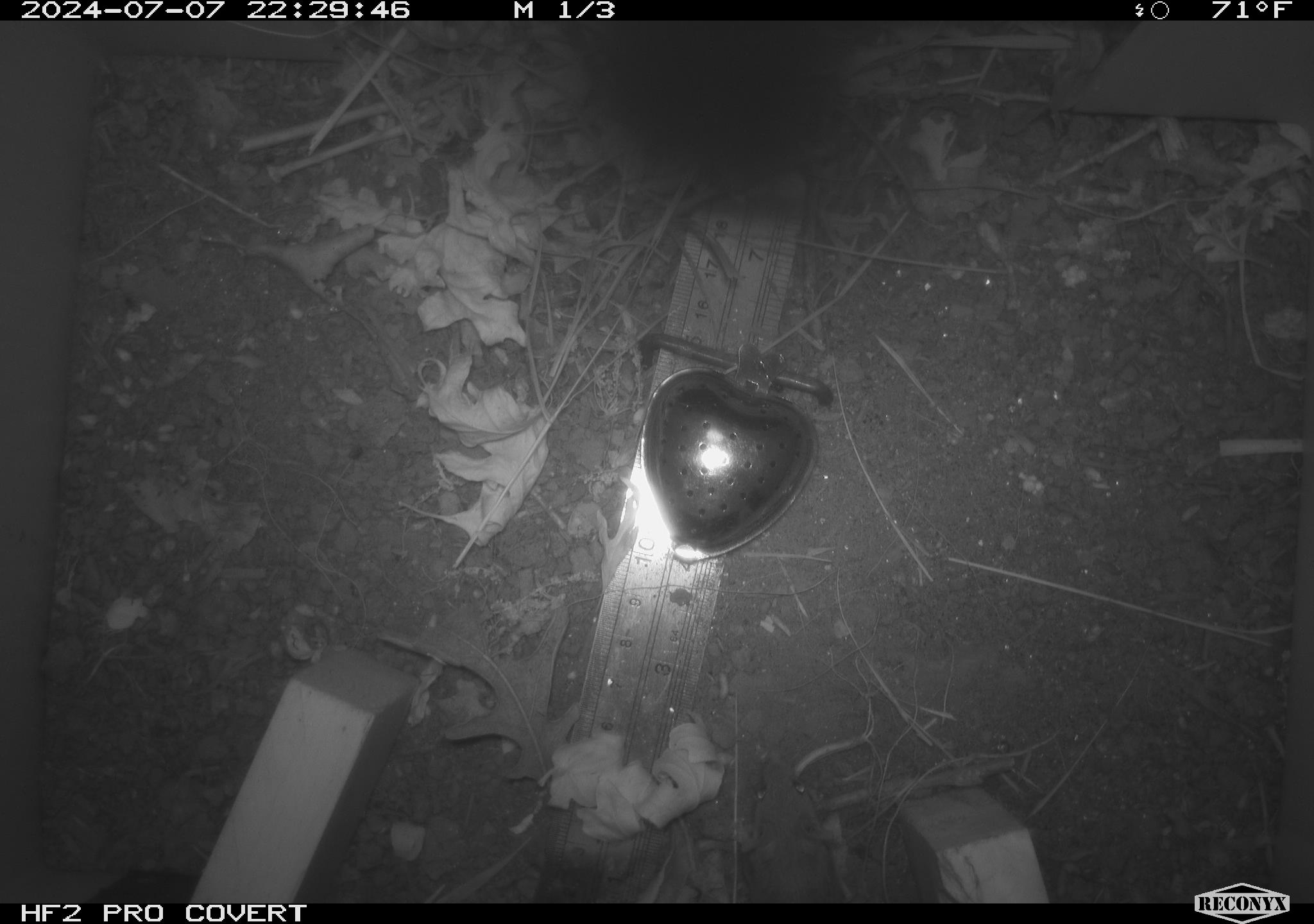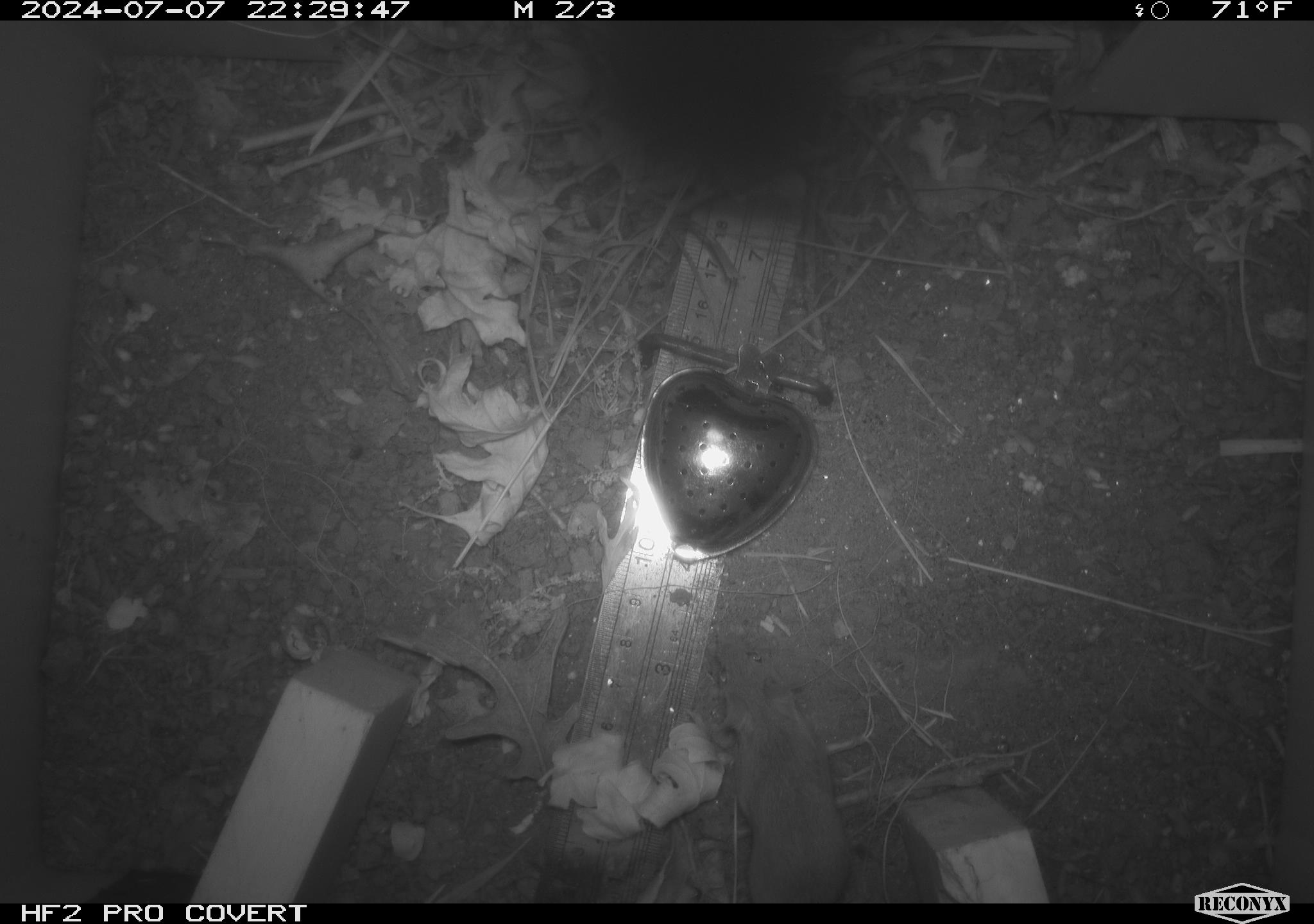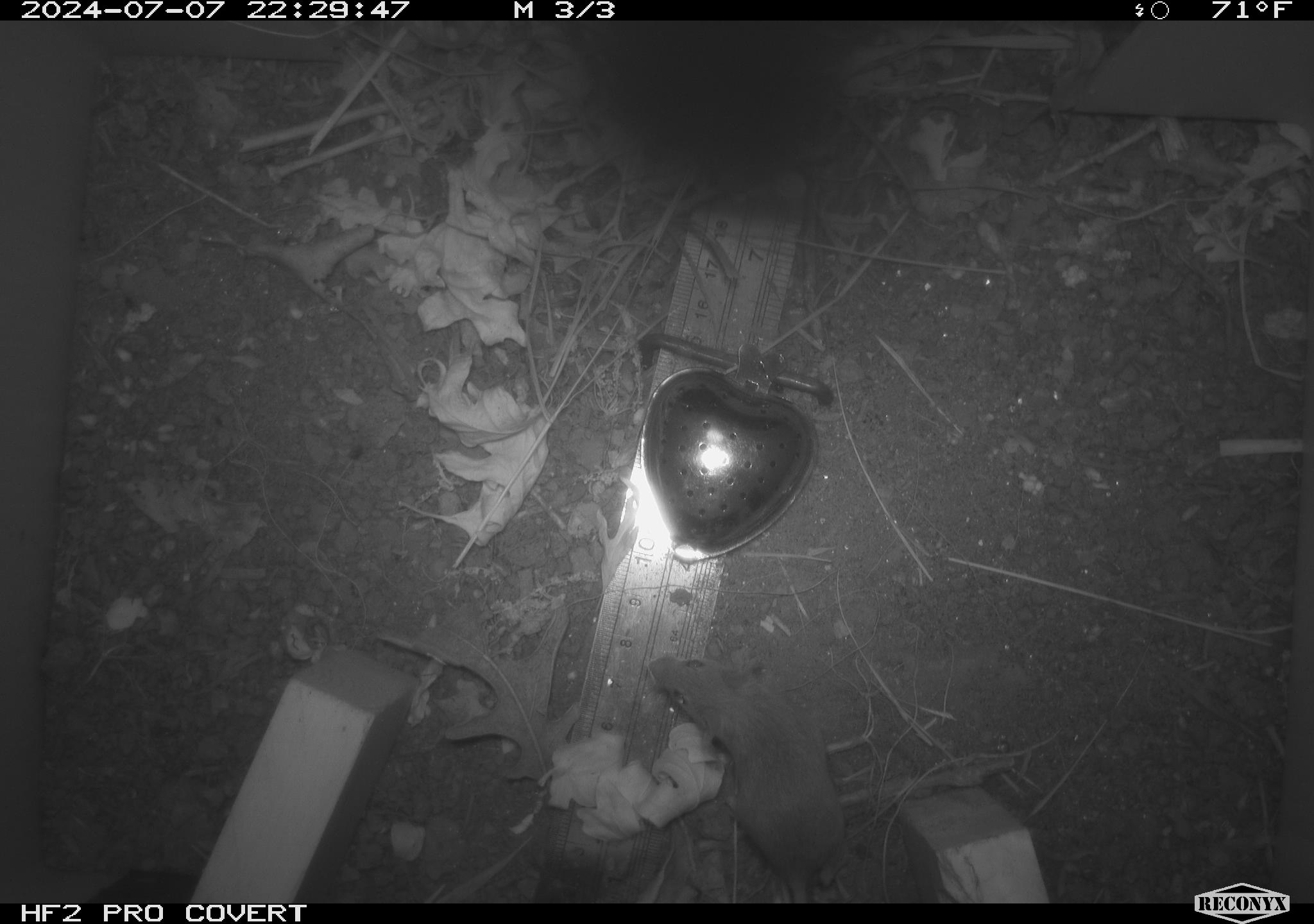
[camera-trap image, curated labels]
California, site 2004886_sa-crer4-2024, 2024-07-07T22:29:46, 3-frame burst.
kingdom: Animalia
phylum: Chordata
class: Mammalia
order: Rodentia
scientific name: Rodentia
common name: mouse species